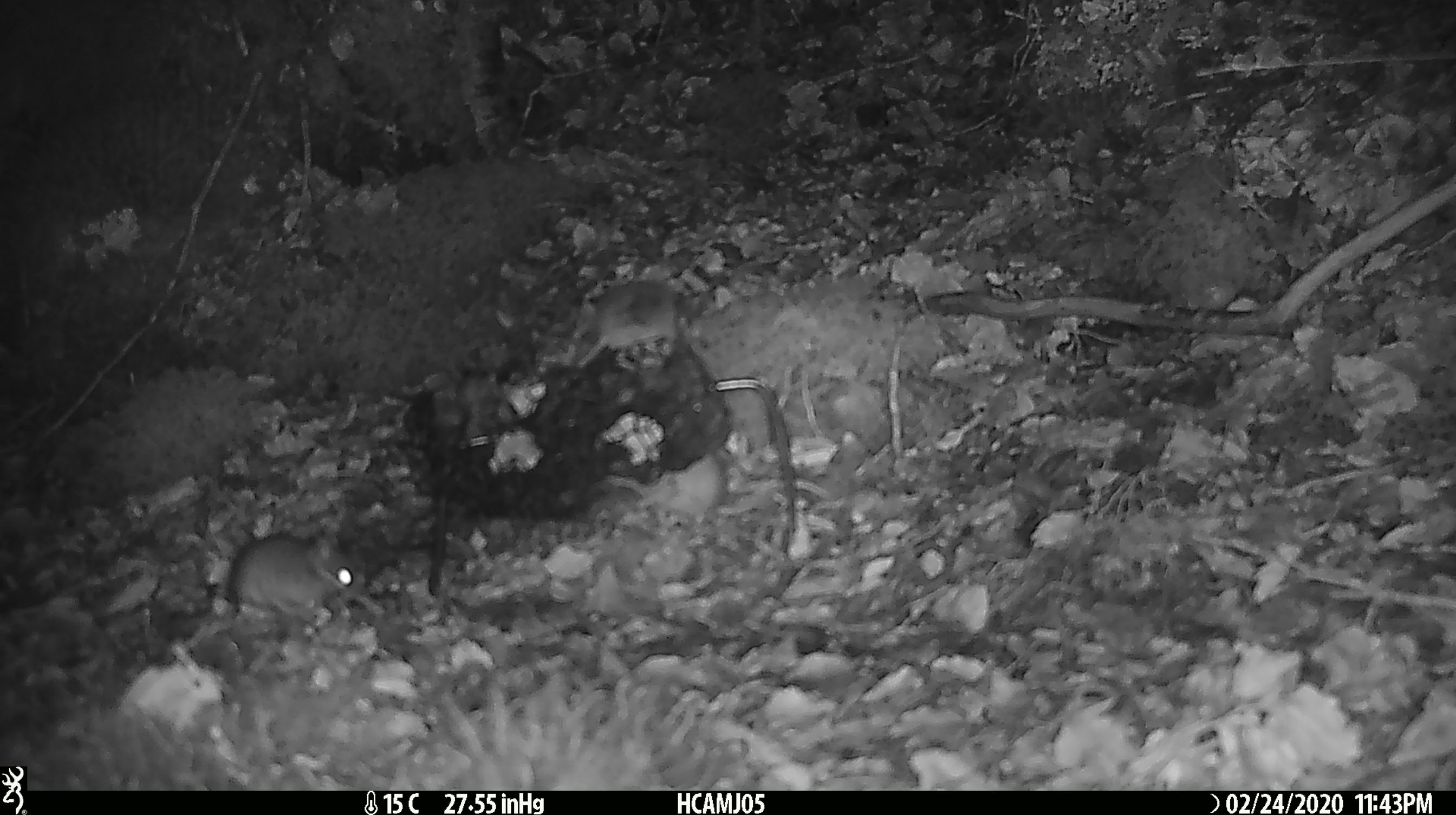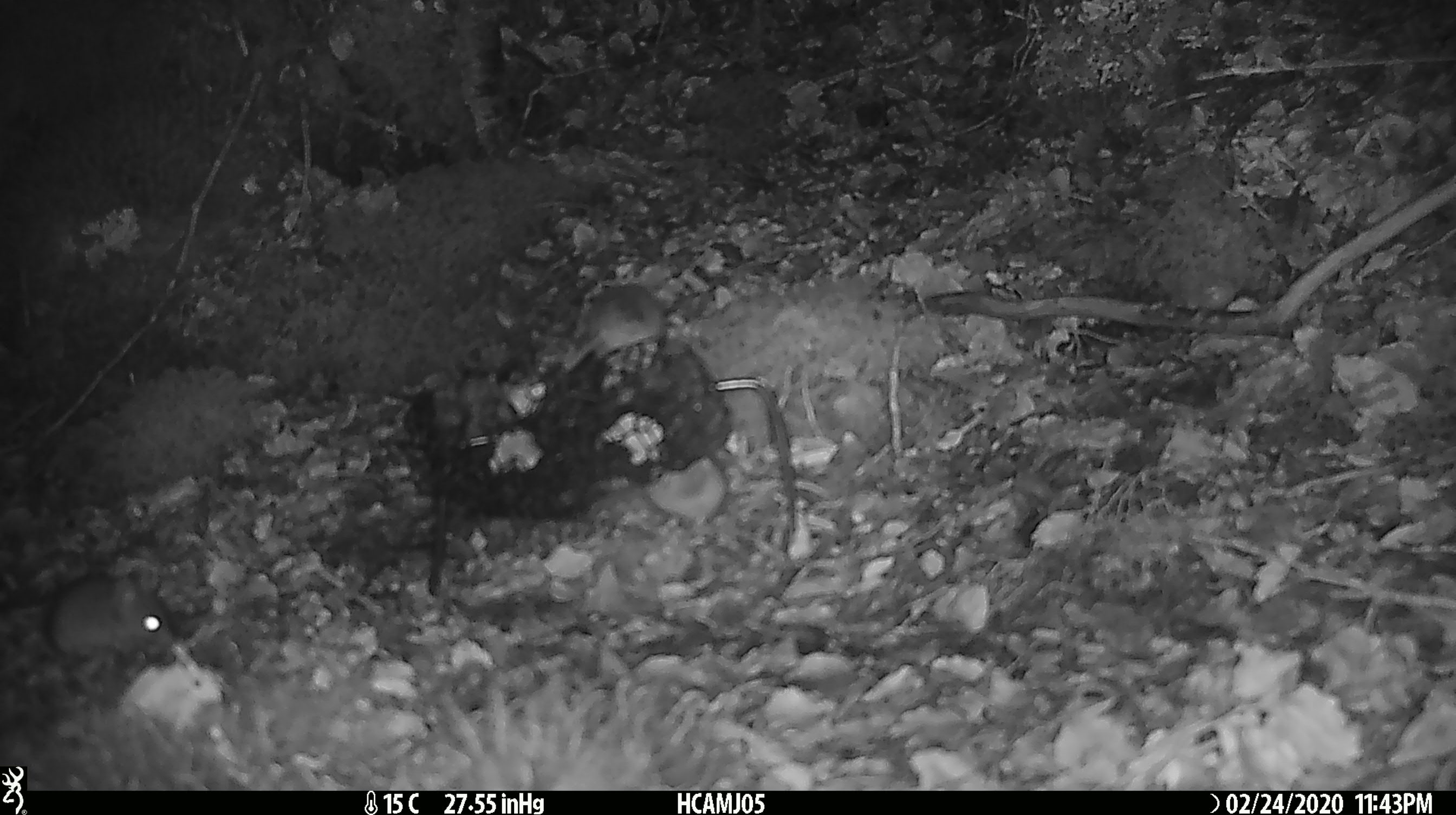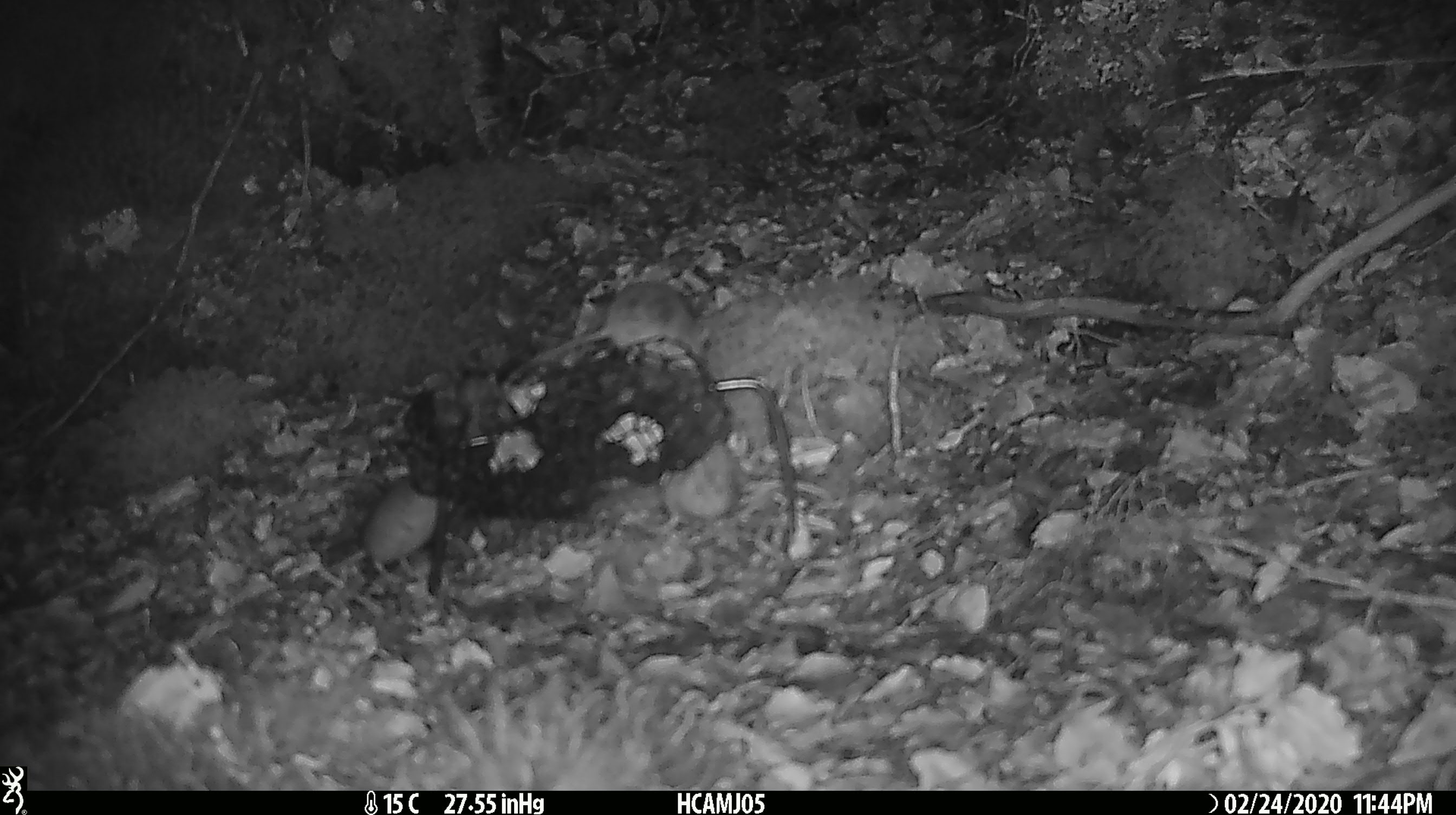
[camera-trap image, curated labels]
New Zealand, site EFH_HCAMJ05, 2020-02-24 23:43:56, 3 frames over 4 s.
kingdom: Animalia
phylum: Chordata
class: Mammalia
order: Rodentia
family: Muridae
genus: Mus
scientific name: Mus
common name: mouse